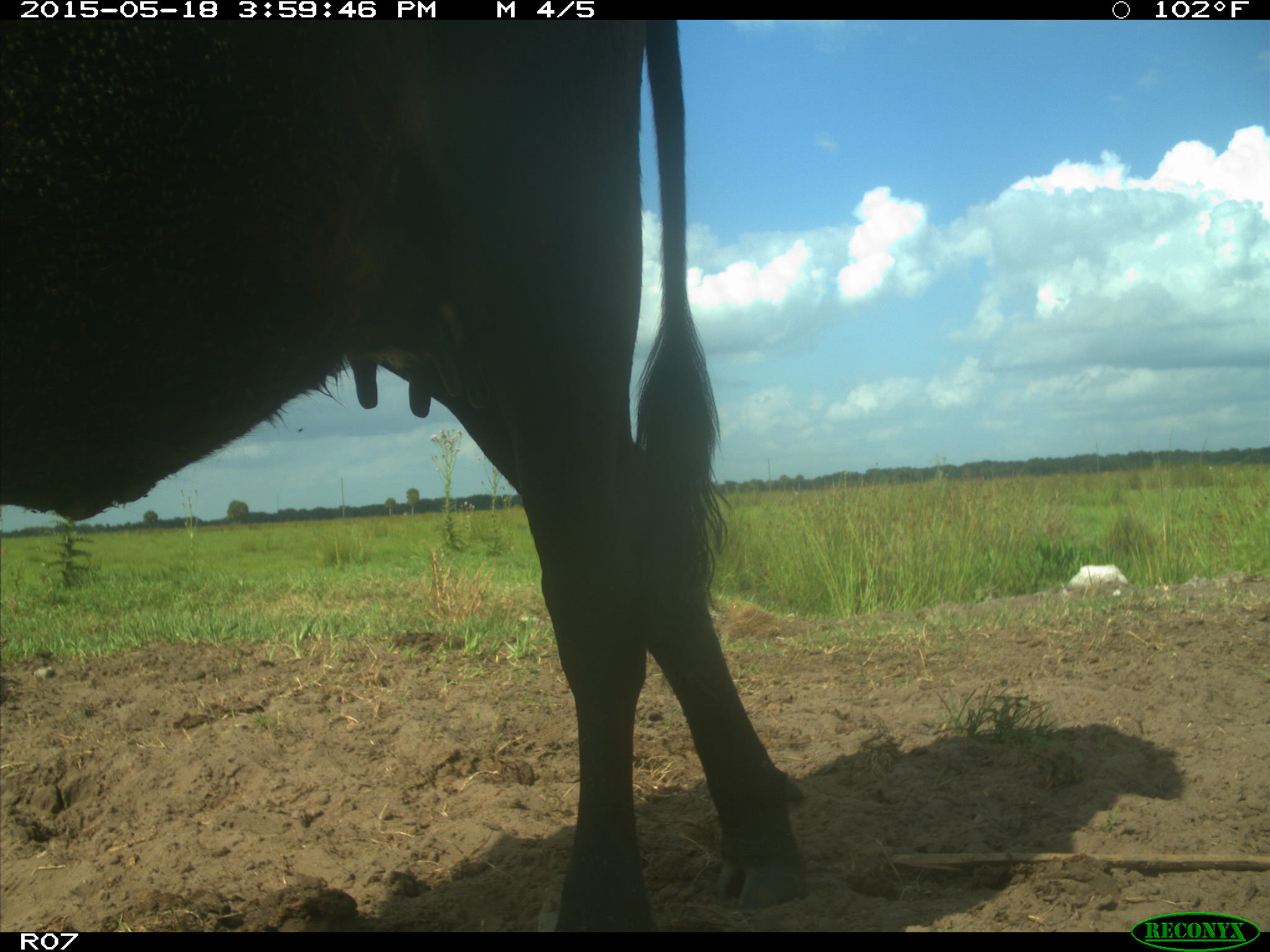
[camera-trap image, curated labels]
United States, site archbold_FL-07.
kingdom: Animalia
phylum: Chordata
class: Mammalia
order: Artiodactyla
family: Bovidae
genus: Bos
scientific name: Bos taurus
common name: domestic cow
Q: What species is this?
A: Bos taurus (domestic cow).